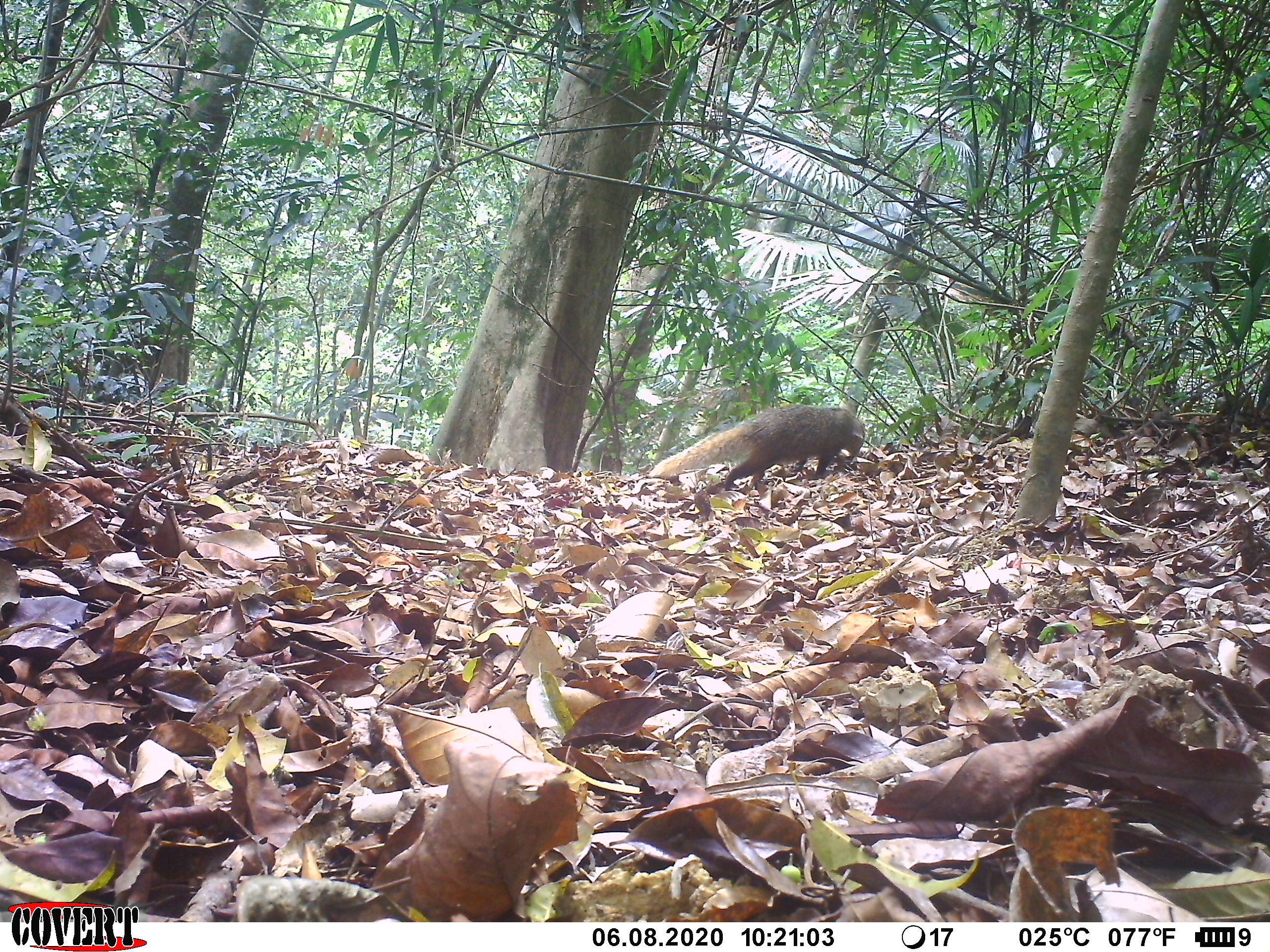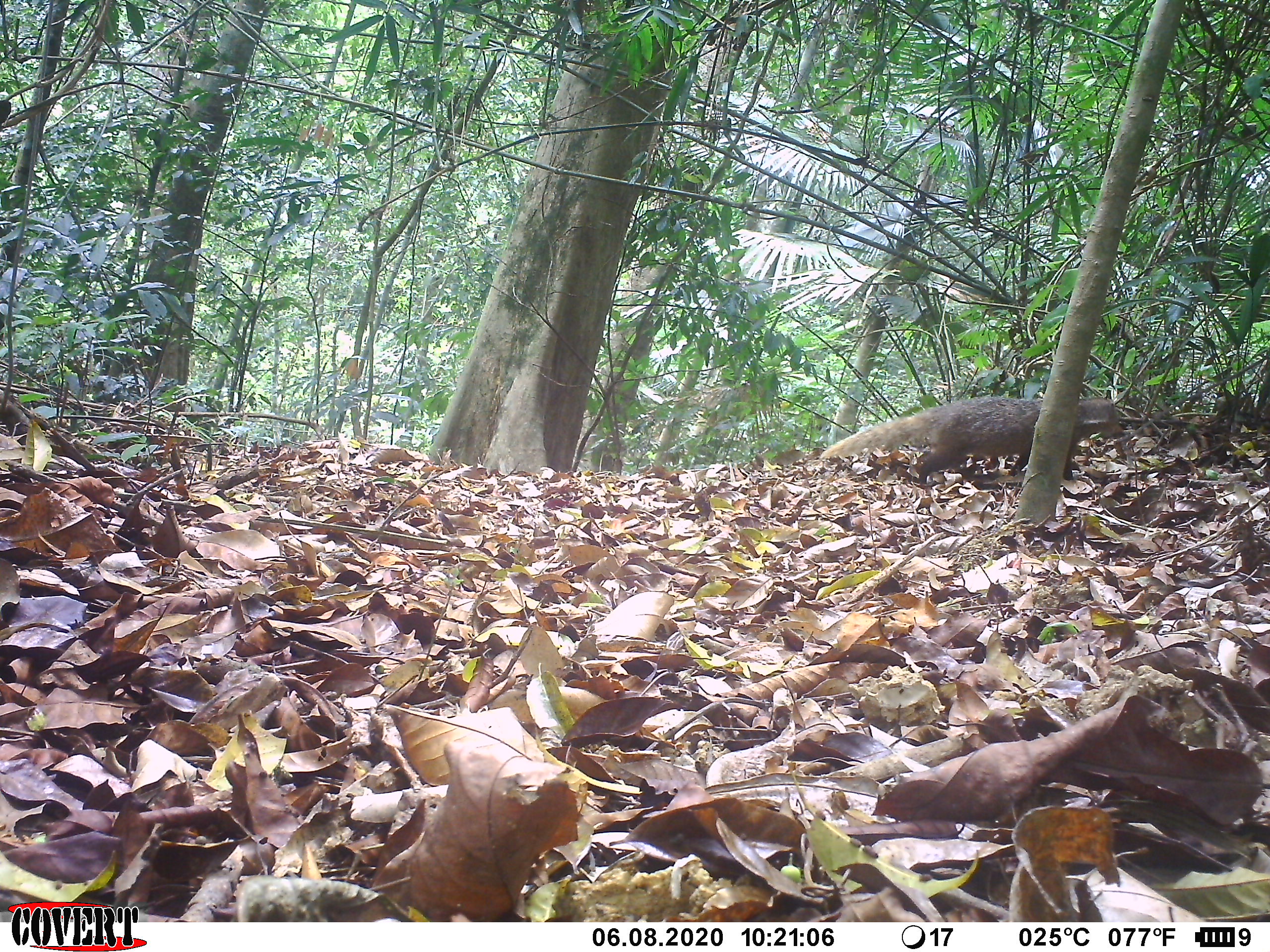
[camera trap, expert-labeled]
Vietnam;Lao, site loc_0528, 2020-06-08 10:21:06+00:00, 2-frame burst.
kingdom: Animalia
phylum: Chordata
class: Mammalia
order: Carnivora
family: Herpestidae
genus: Urva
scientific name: Urva urva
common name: crab-eating mongoose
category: crab eating mongoose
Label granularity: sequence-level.